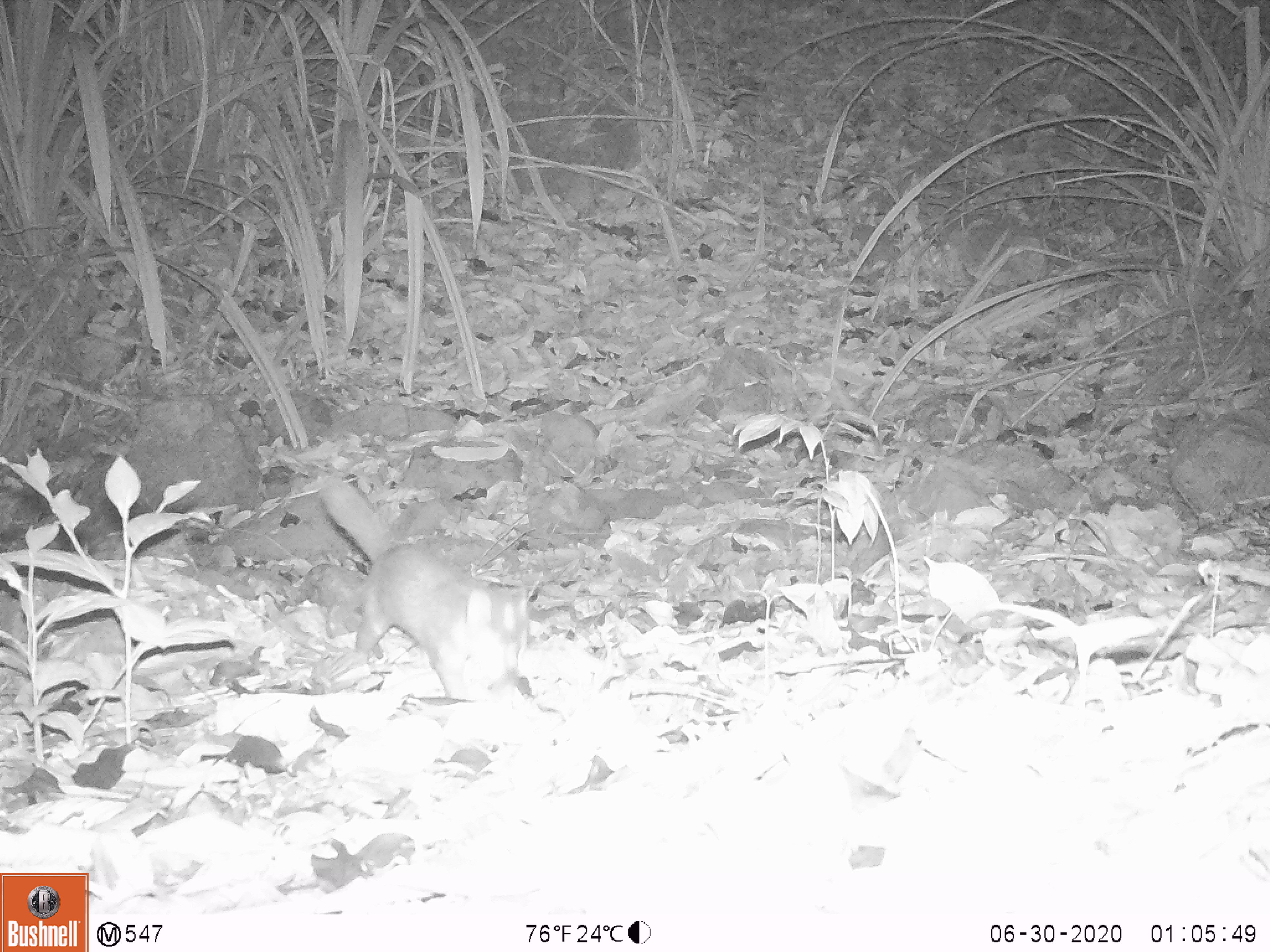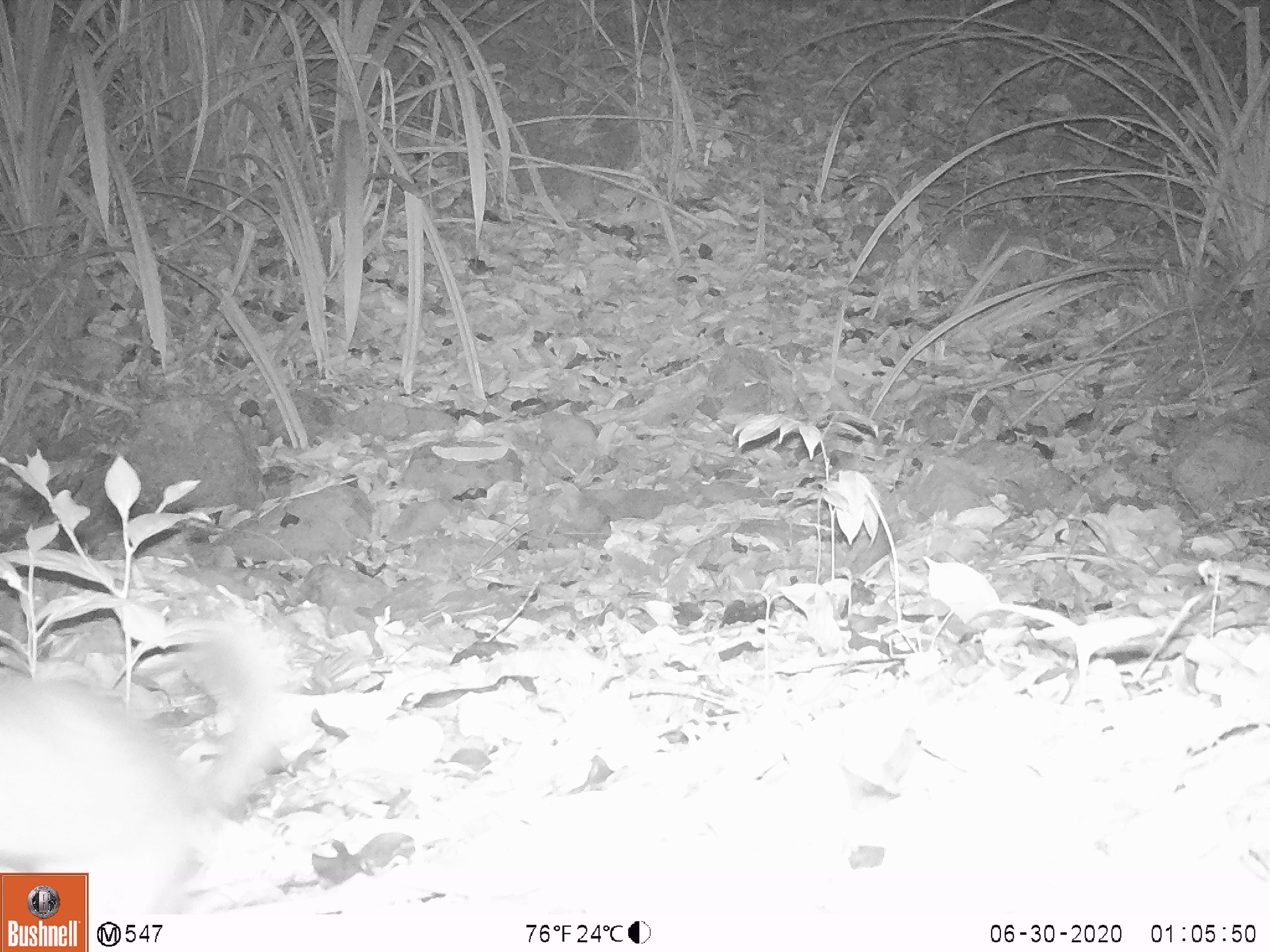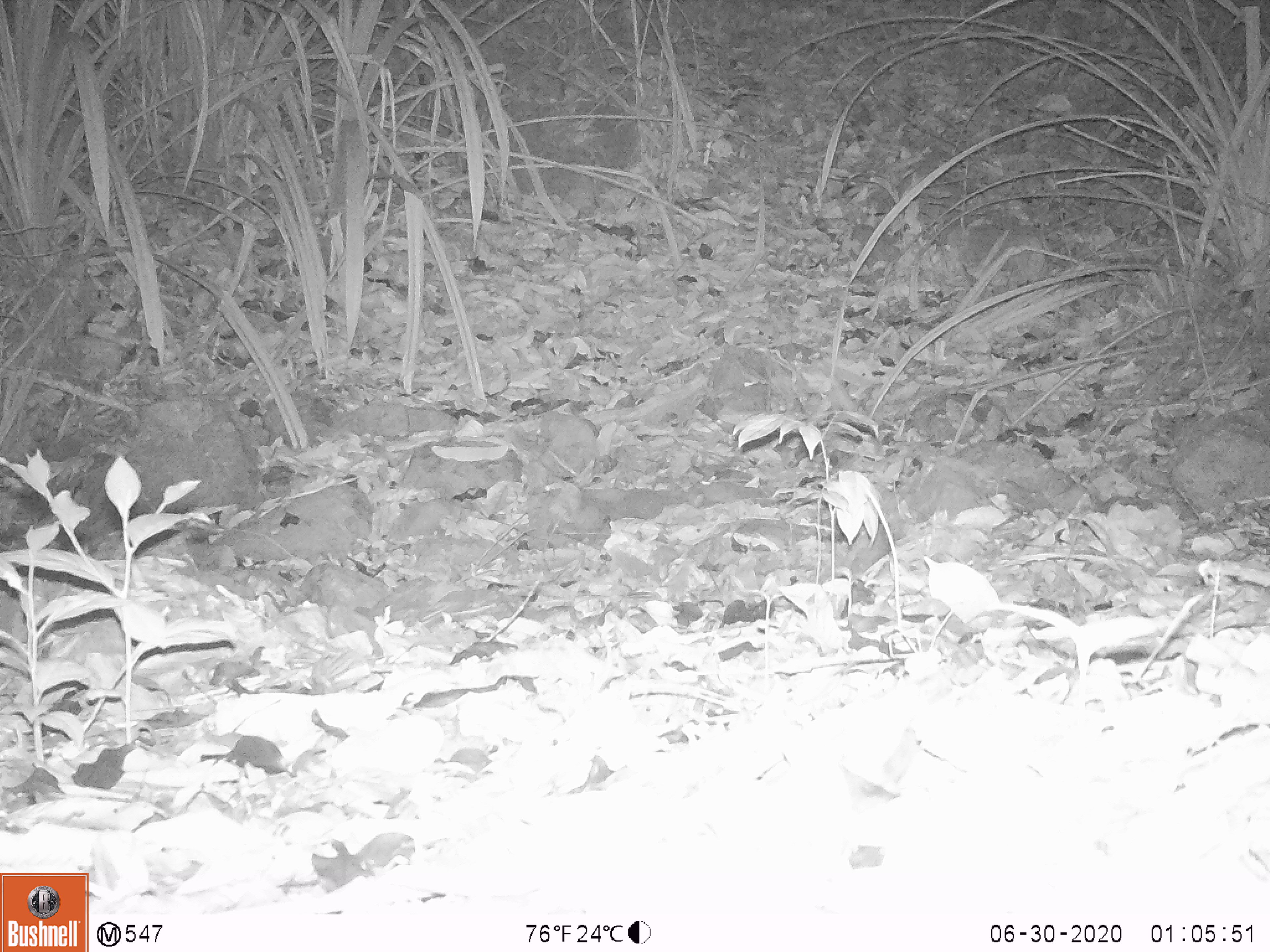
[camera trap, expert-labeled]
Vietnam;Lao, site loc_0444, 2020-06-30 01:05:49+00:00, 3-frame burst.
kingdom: Animalia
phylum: Chordata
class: Mammalia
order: Carnivora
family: Mustelidae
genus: Melogale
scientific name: Melogale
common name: ferret badger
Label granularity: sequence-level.